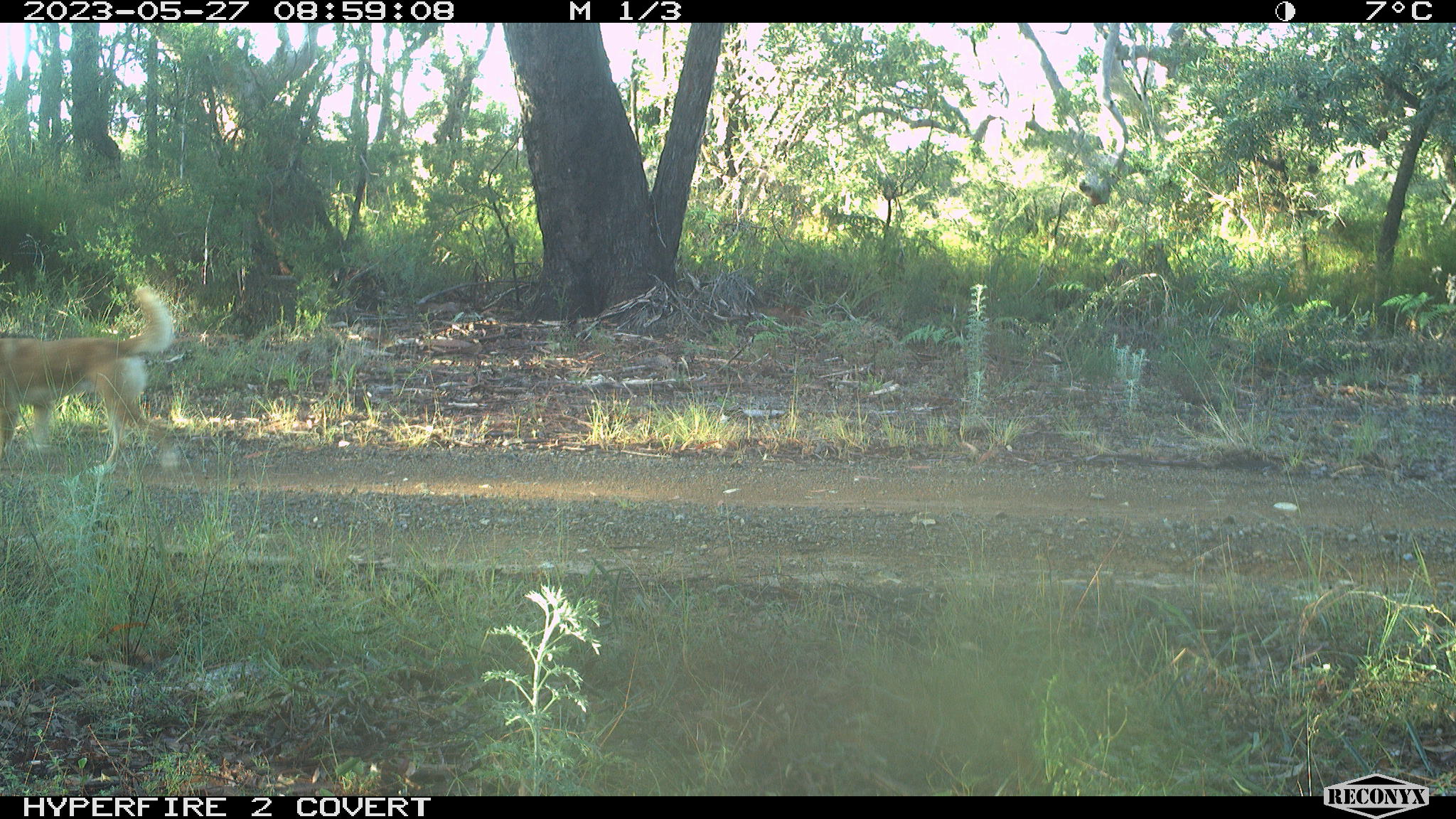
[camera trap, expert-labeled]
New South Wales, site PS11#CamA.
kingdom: Animalia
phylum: Chordata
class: Mammalia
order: Carnivora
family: Canidae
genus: Canis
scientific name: Canis familiaris dingo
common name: dingo